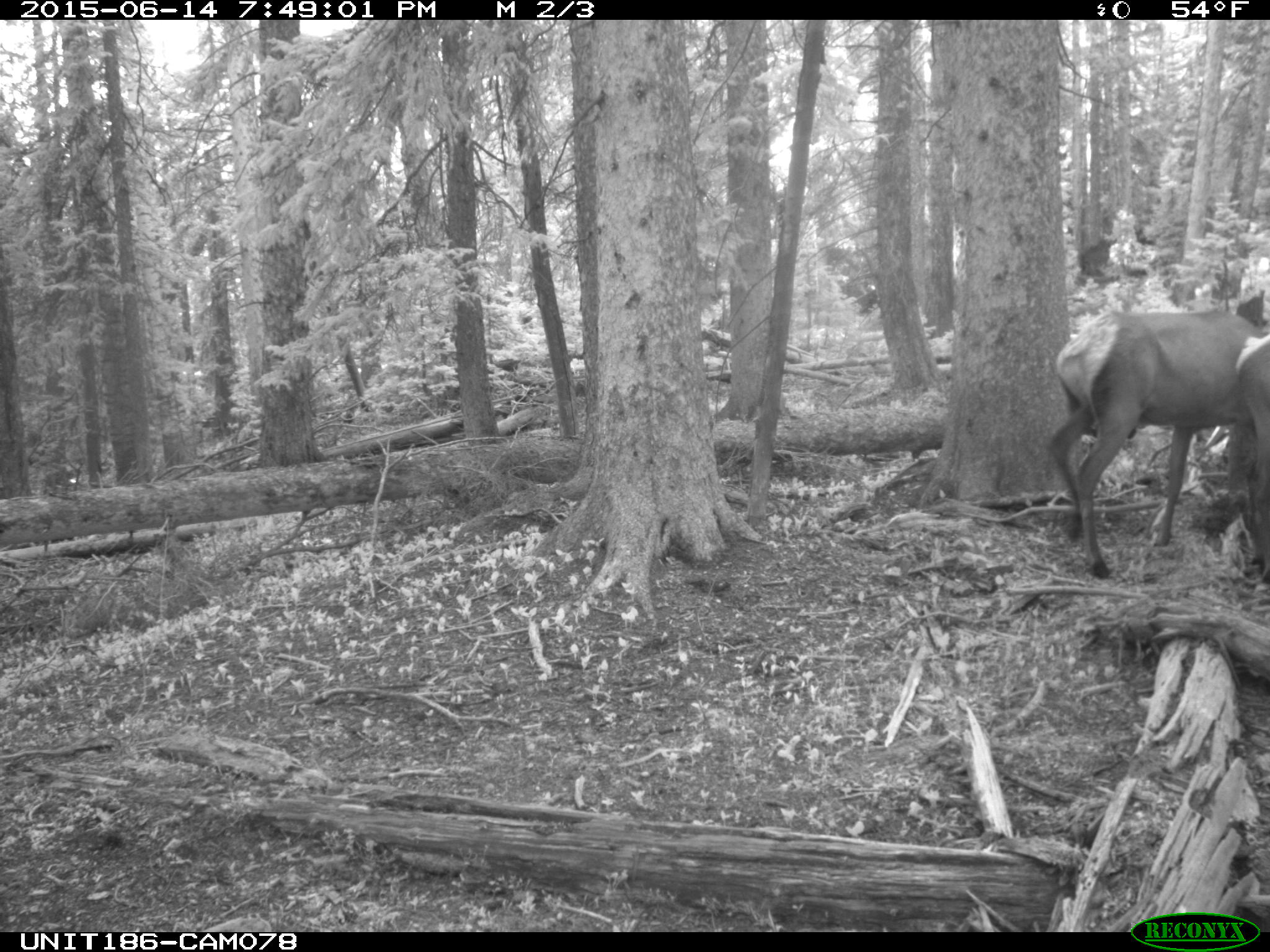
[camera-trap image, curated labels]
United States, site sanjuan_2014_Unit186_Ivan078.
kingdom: Animalia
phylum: Chordata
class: Mammalia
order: Artiodactyla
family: Cervidae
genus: Cervus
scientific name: Cervus elaphus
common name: red deer